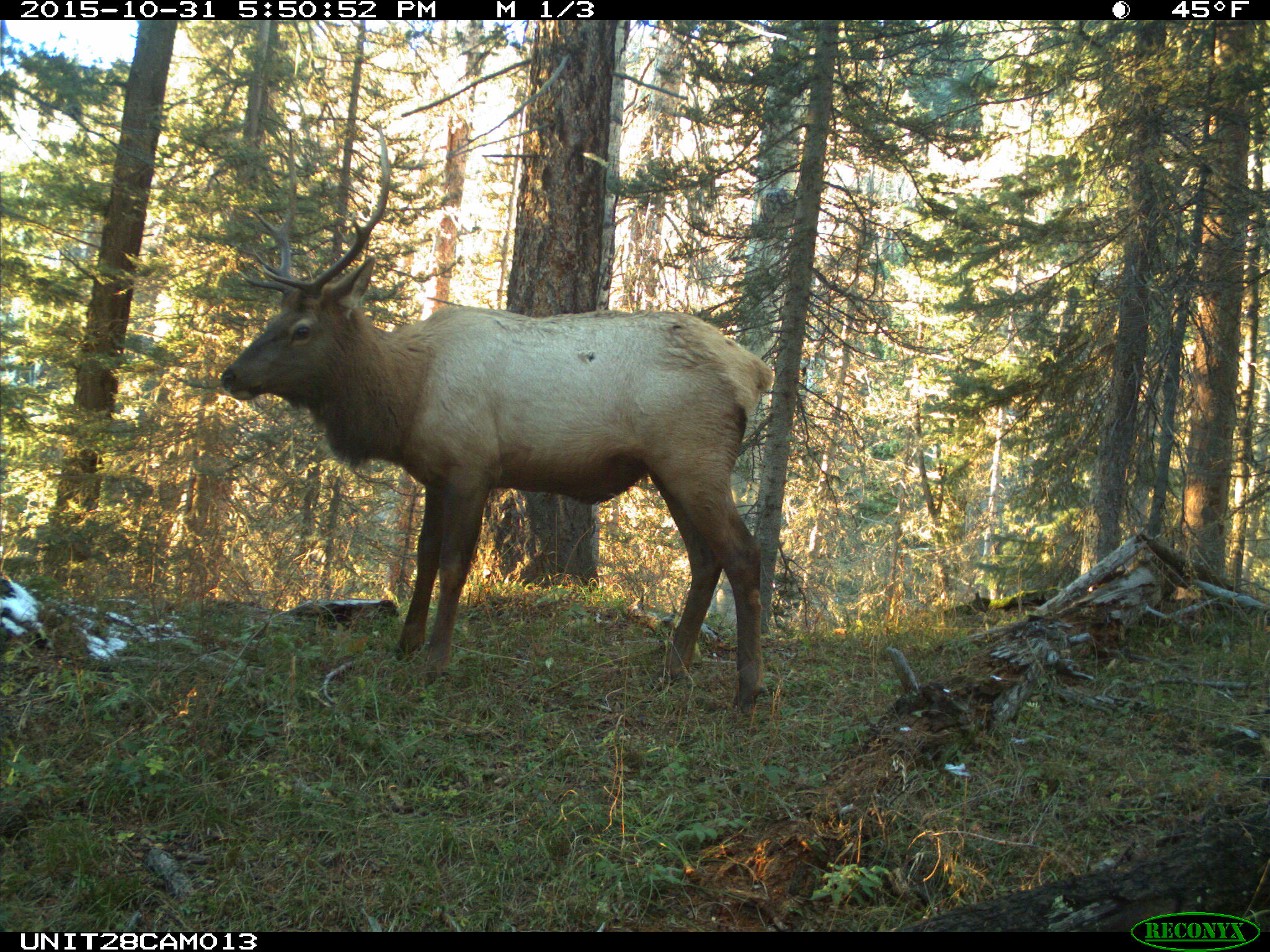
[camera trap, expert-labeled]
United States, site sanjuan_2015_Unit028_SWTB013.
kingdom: Animalia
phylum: Chordata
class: Mammalia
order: Artiodactyla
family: Cervidae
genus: Cervus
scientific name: Cervus elaphus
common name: red deer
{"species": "Cervus elaphus (red deer)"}